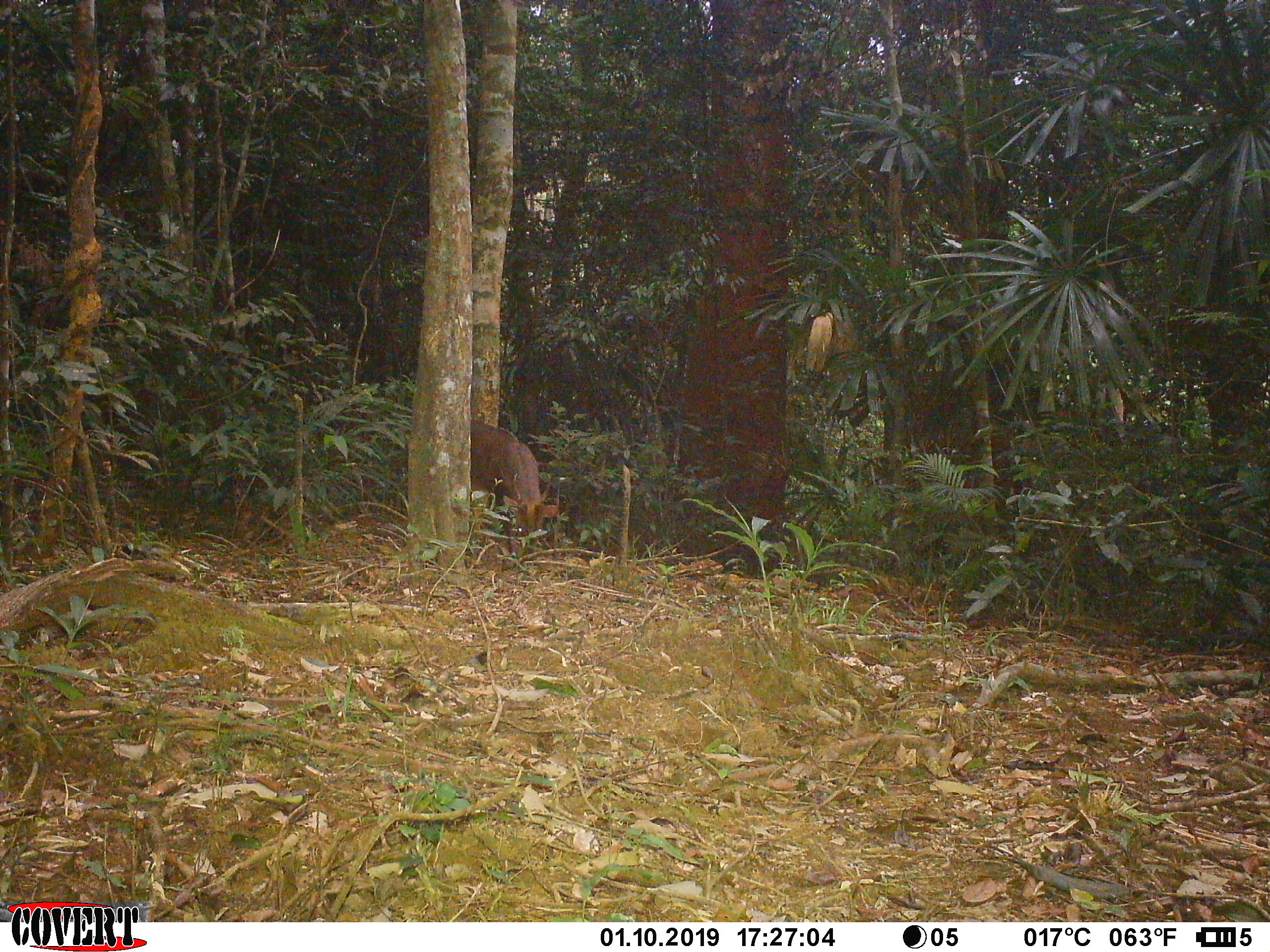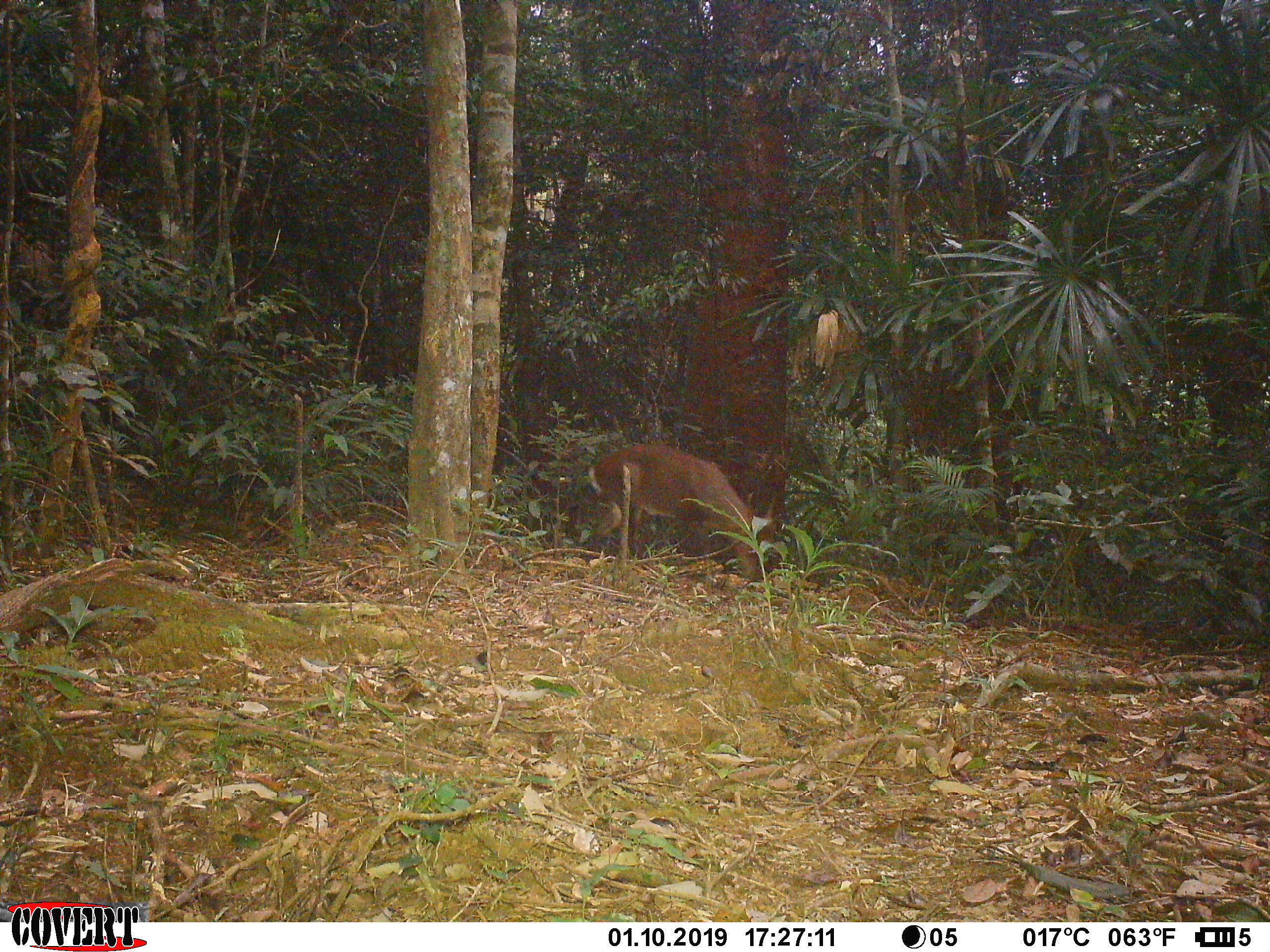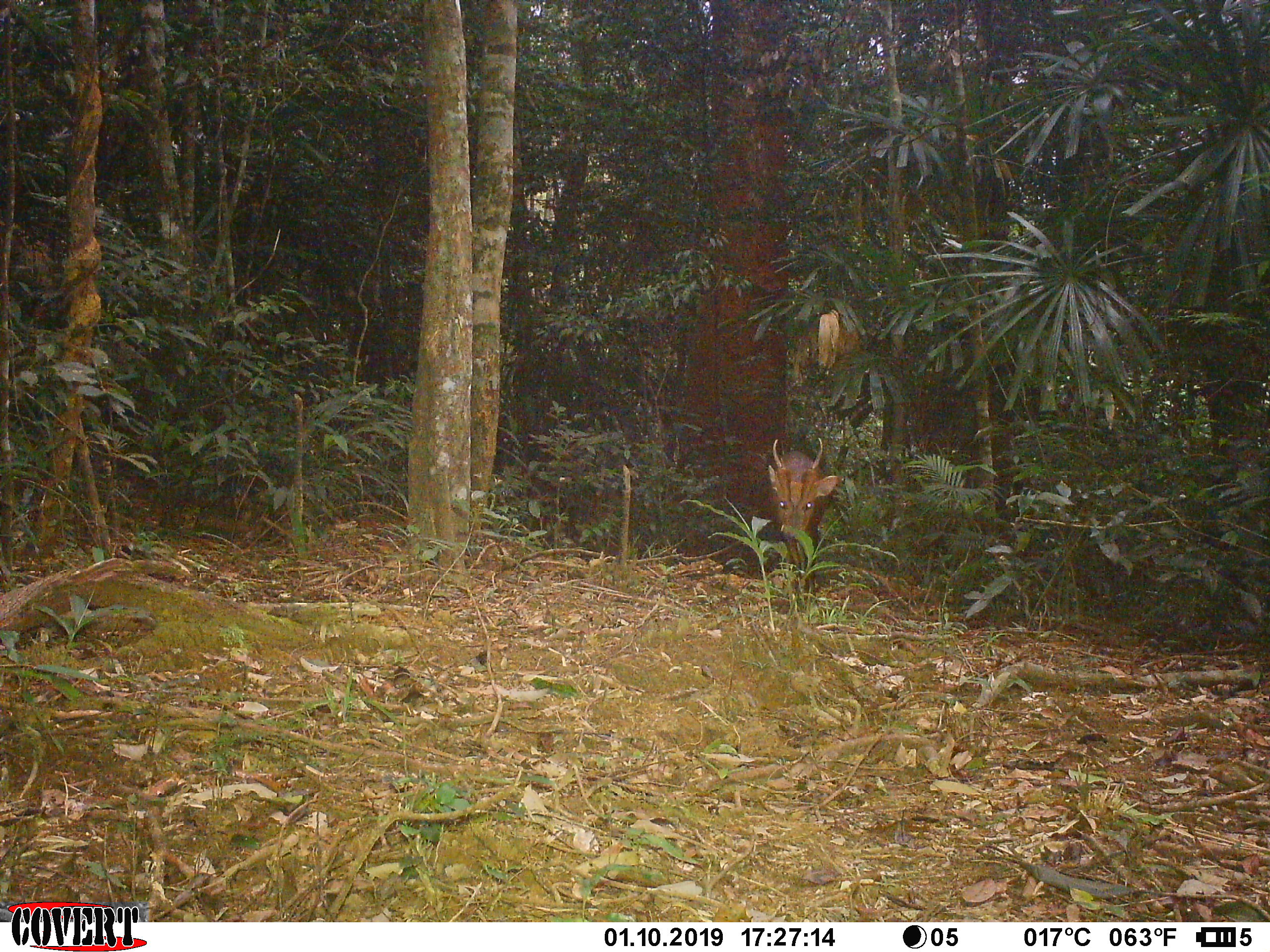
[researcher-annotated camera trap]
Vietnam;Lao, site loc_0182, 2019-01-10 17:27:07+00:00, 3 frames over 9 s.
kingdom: Animalia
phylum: Chordata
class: Mammalia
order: Artiodactyla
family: Cervidae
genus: Muntiacus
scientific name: Muntiacus vuquangensis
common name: large-antlered muntjac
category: large antlered muntjac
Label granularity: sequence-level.